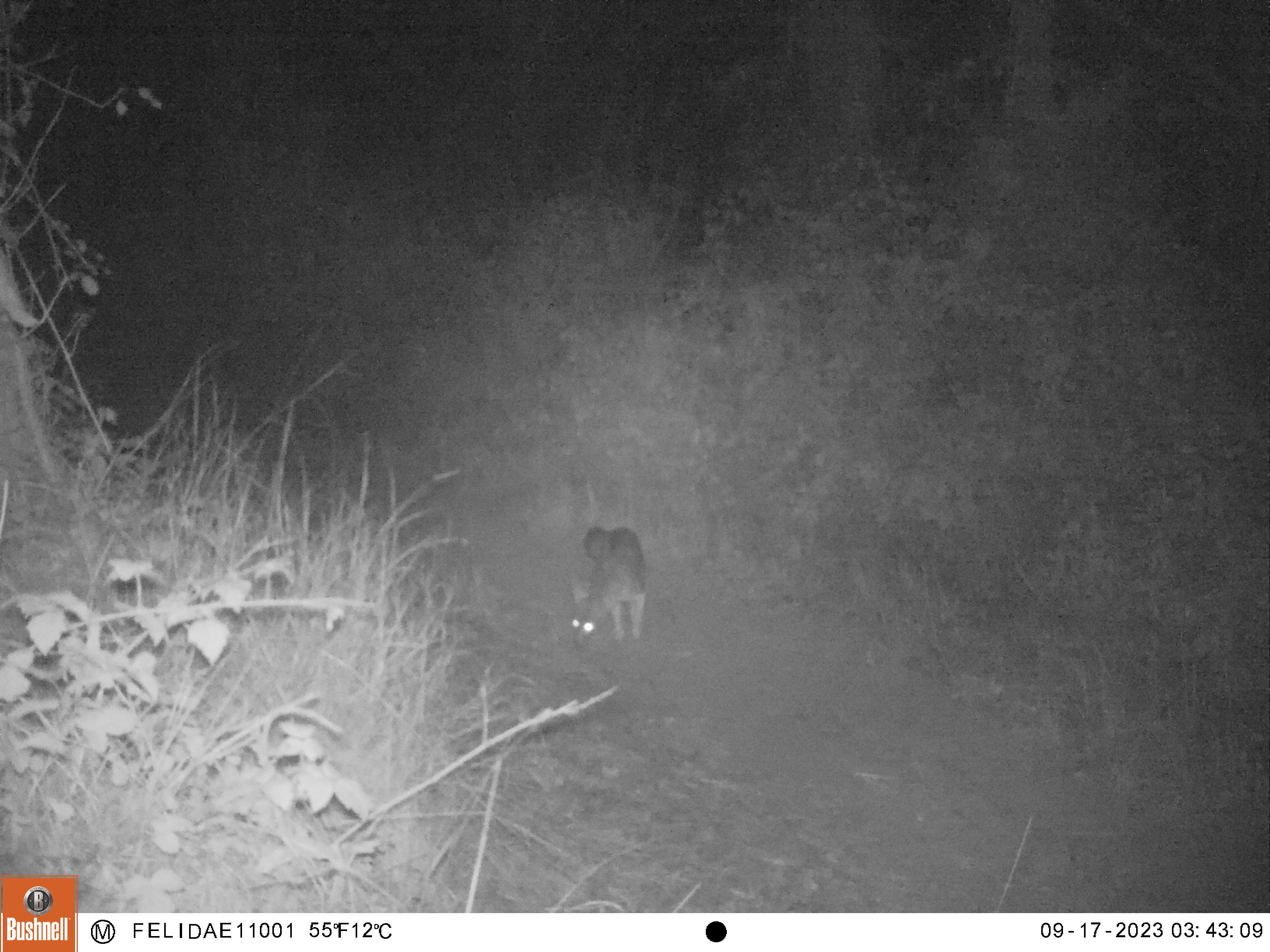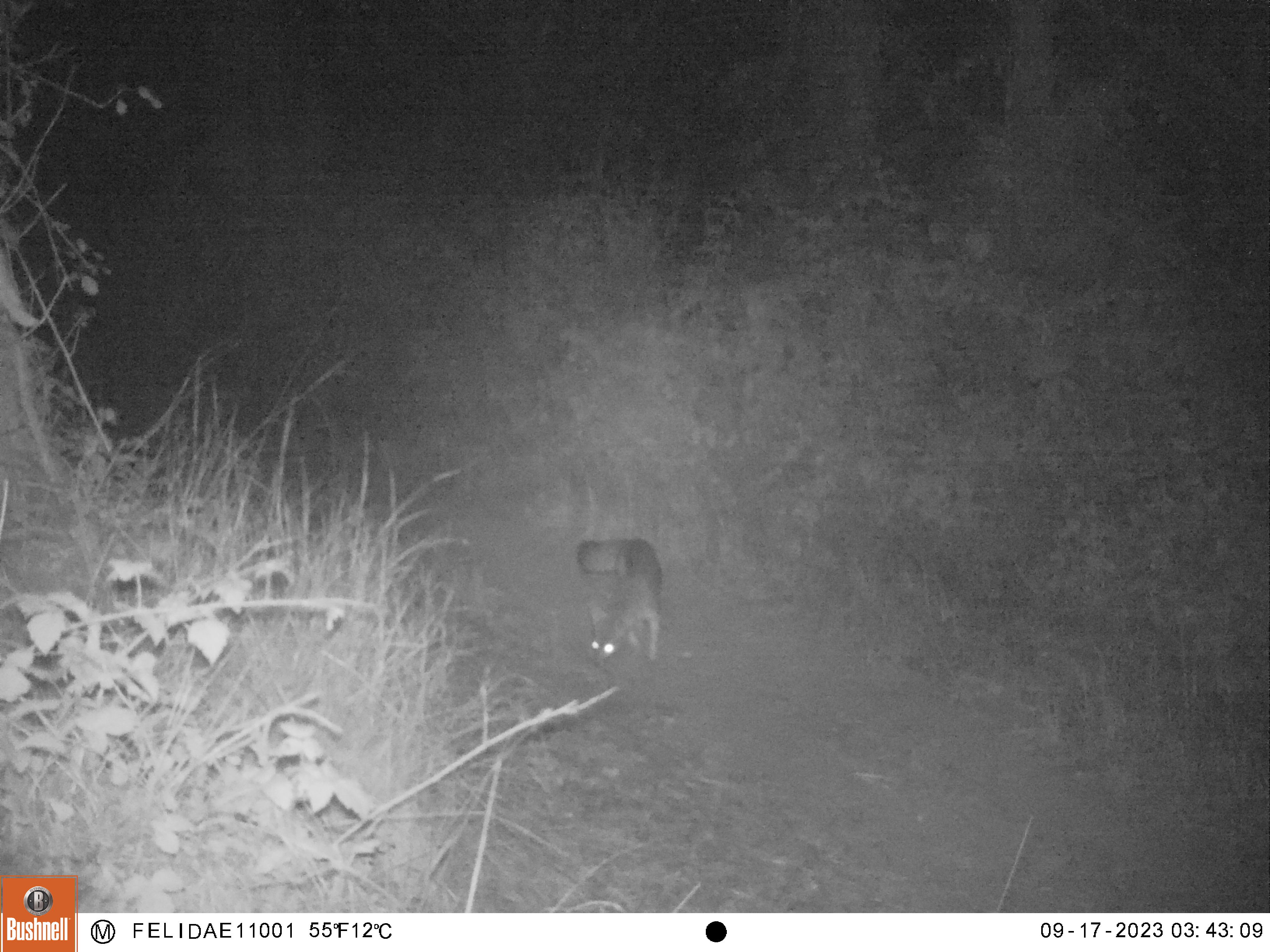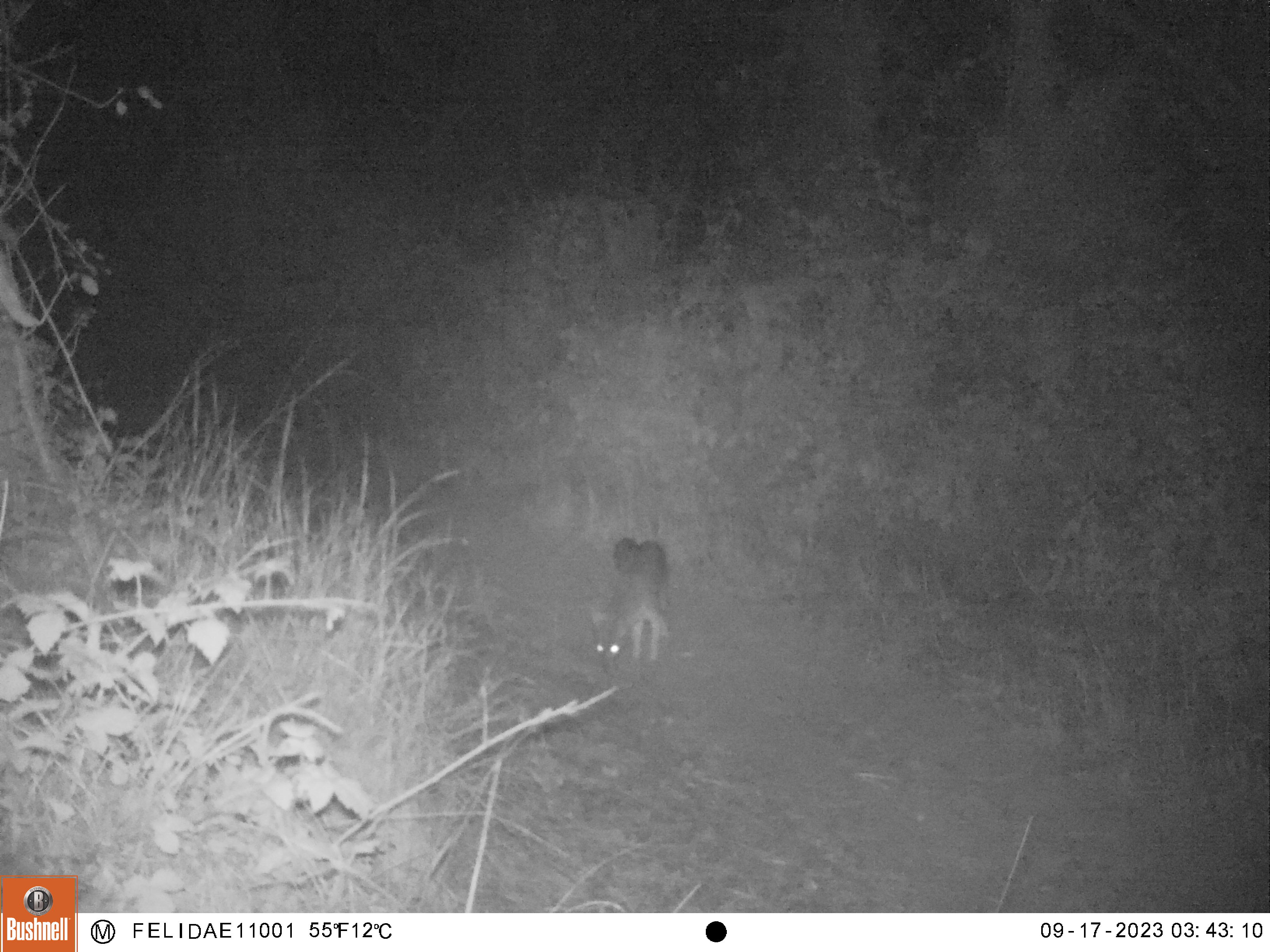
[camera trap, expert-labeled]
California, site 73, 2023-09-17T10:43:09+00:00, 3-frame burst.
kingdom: Animalia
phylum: Chordata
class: Mammalia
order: Carnivora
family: Canidae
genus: Urocyon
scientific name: Urocyon cinereoargenteus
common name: gray fox